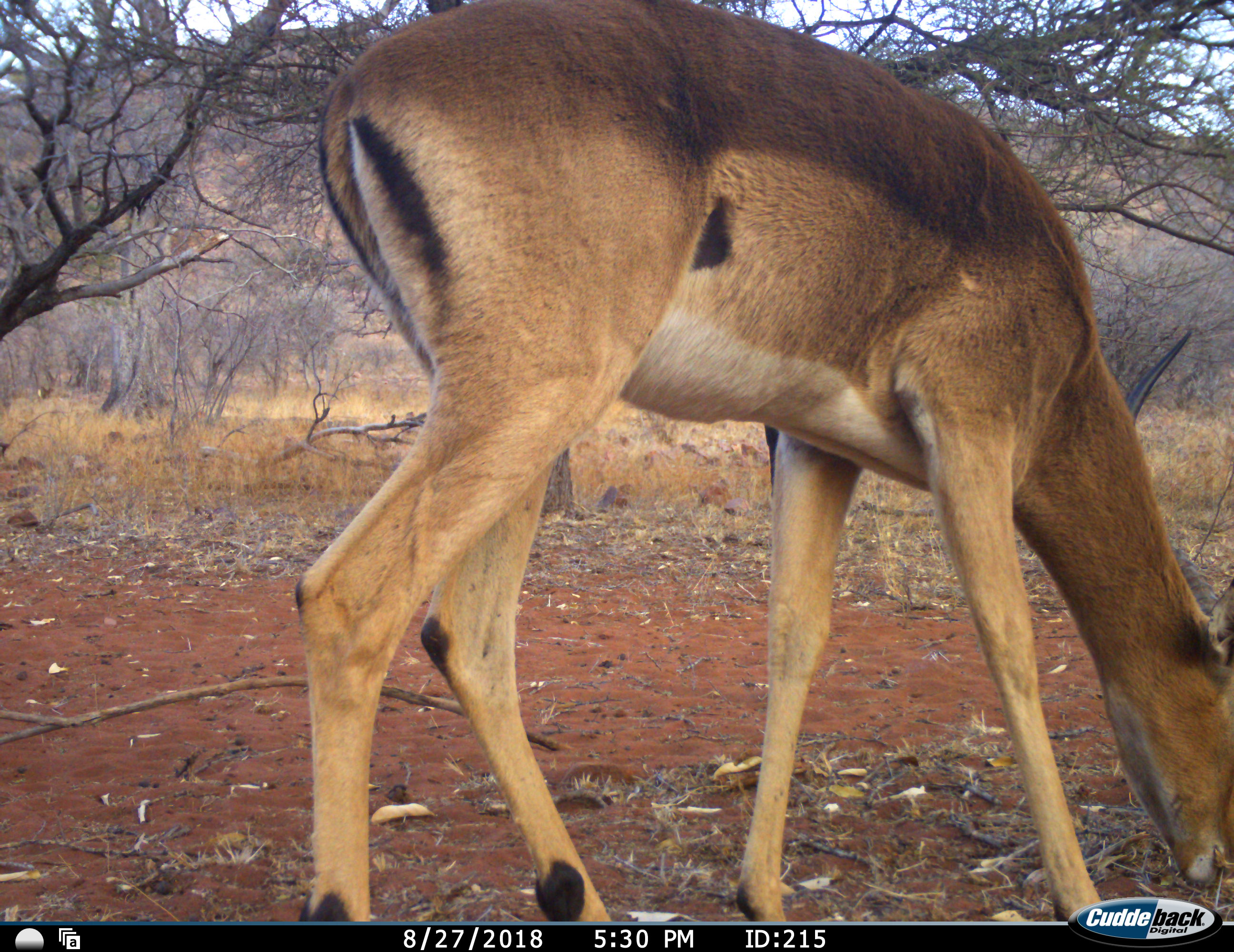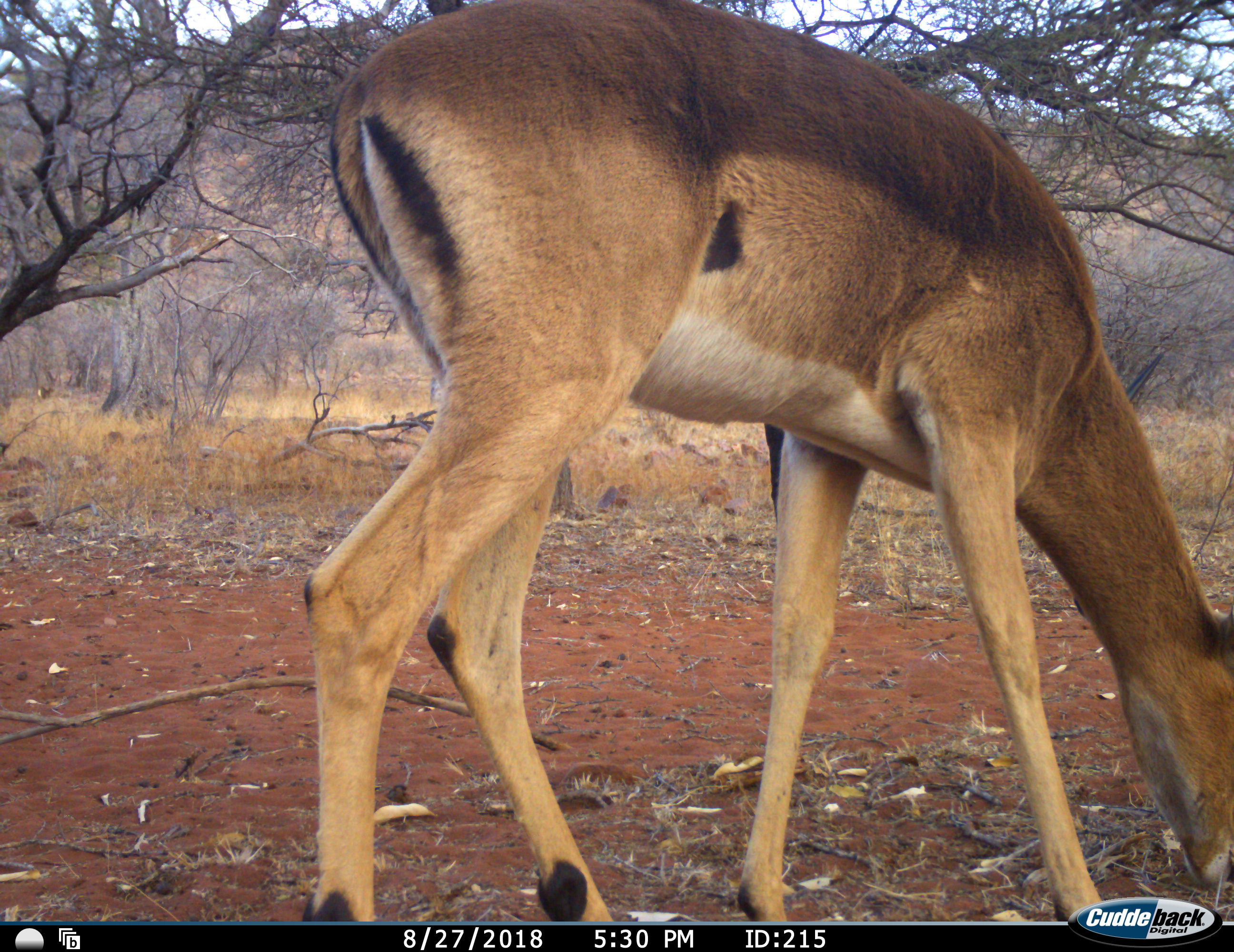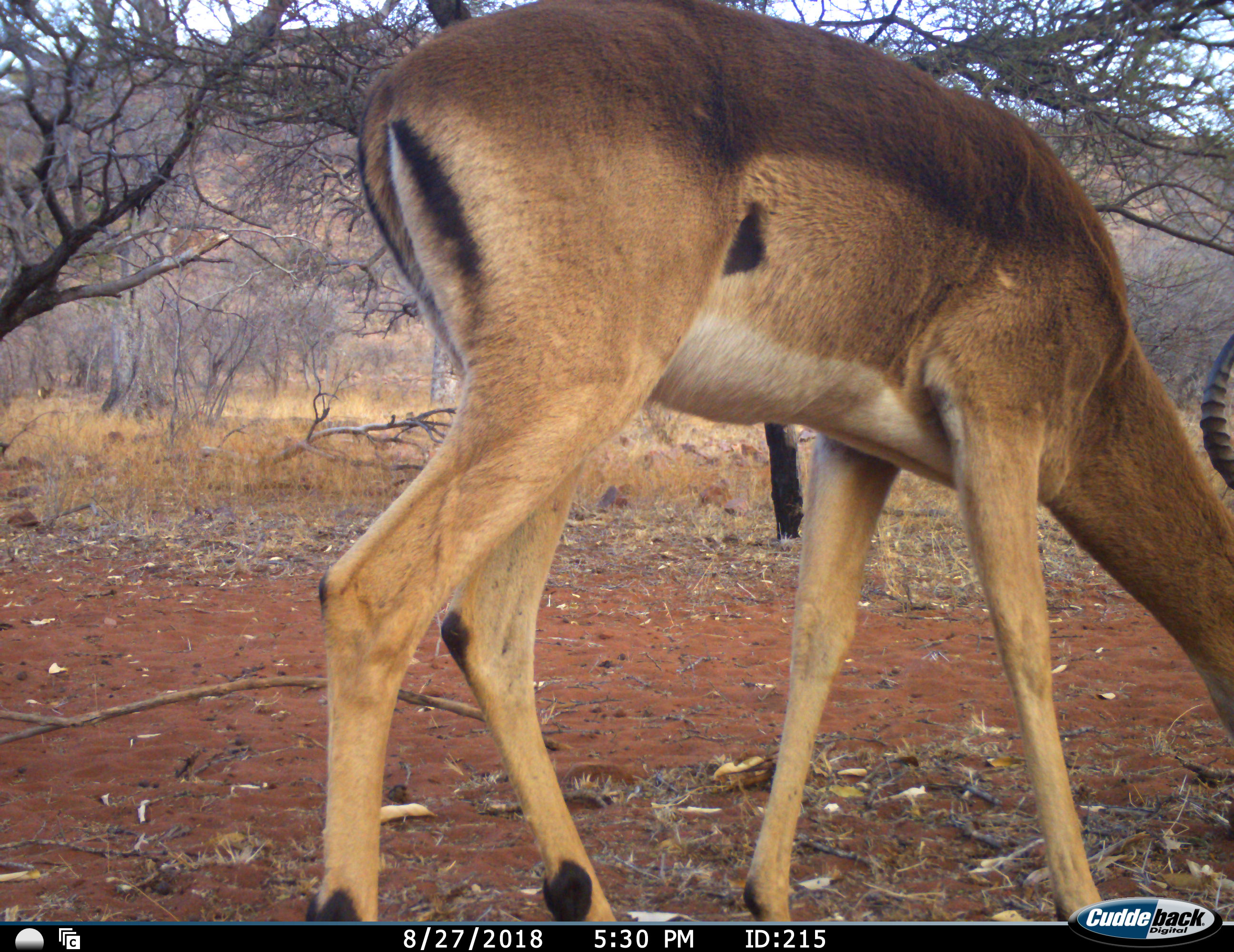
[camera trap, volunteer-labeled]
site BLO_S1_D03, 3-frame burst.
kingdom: Animalia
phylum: Chordata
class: Mammalia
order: Artiodactyla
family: Bovidae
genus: Aepyceros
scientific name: Aepyceros melampus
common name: impala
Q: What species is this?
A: Impala (Aepyceros melampus).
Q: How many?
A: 1.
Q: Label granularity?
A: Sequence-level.